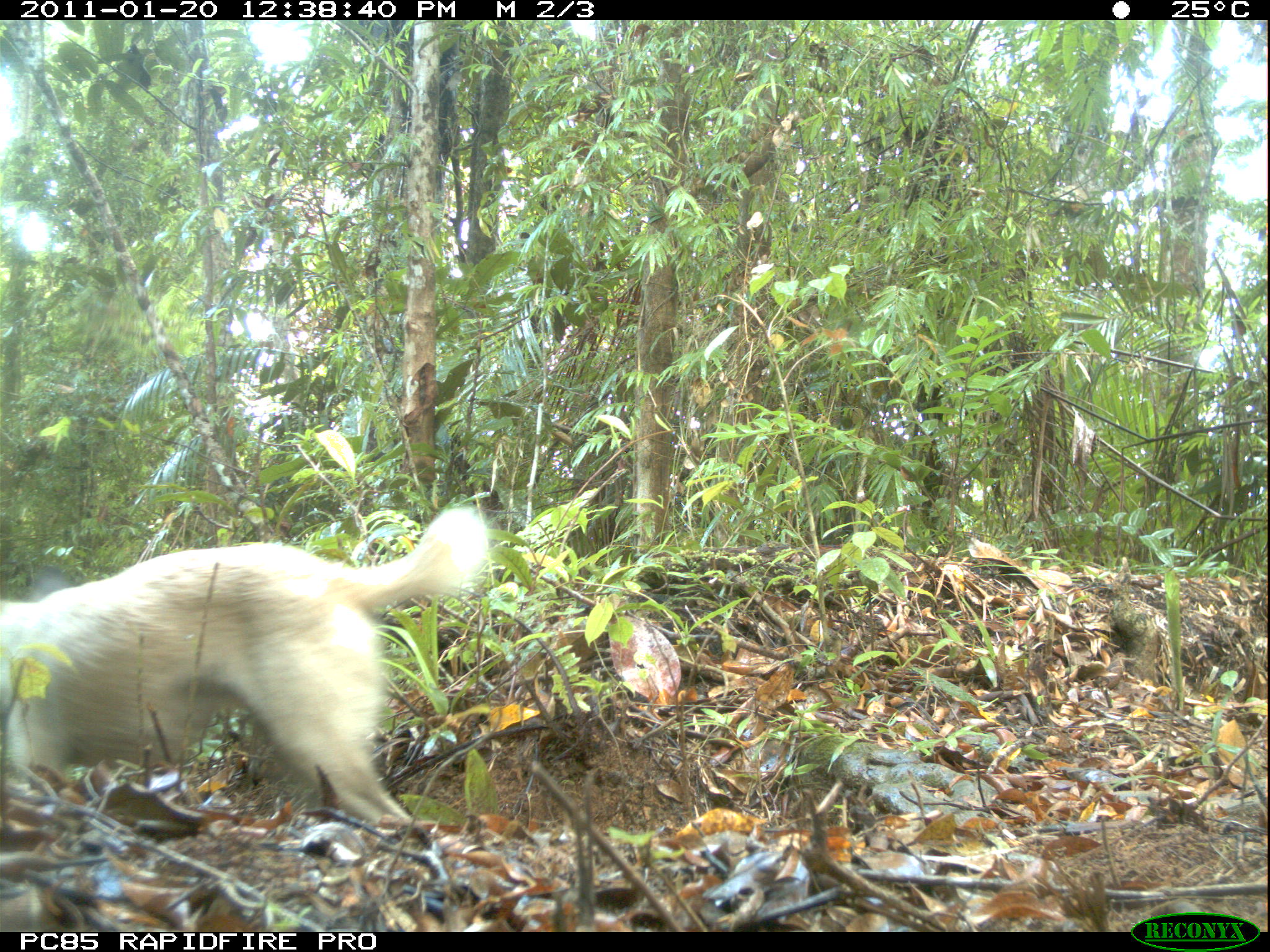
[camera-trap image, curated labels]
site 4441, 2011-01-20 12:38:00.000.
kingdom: Animalia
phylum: Chordata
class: Mammalia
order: Carnivora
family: Canidae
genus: Canis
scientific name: Canis familiaris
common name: domestic dog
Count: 1.